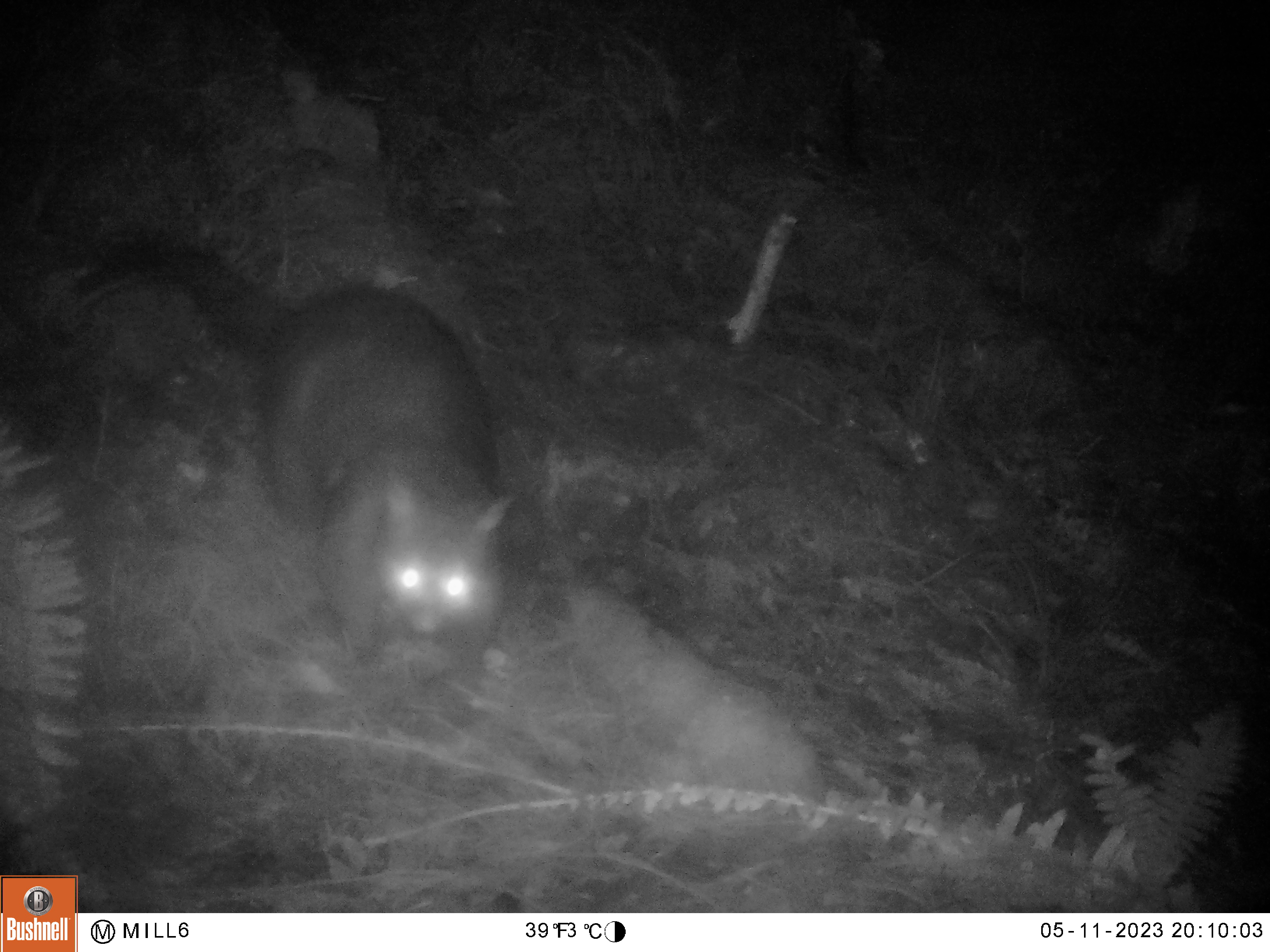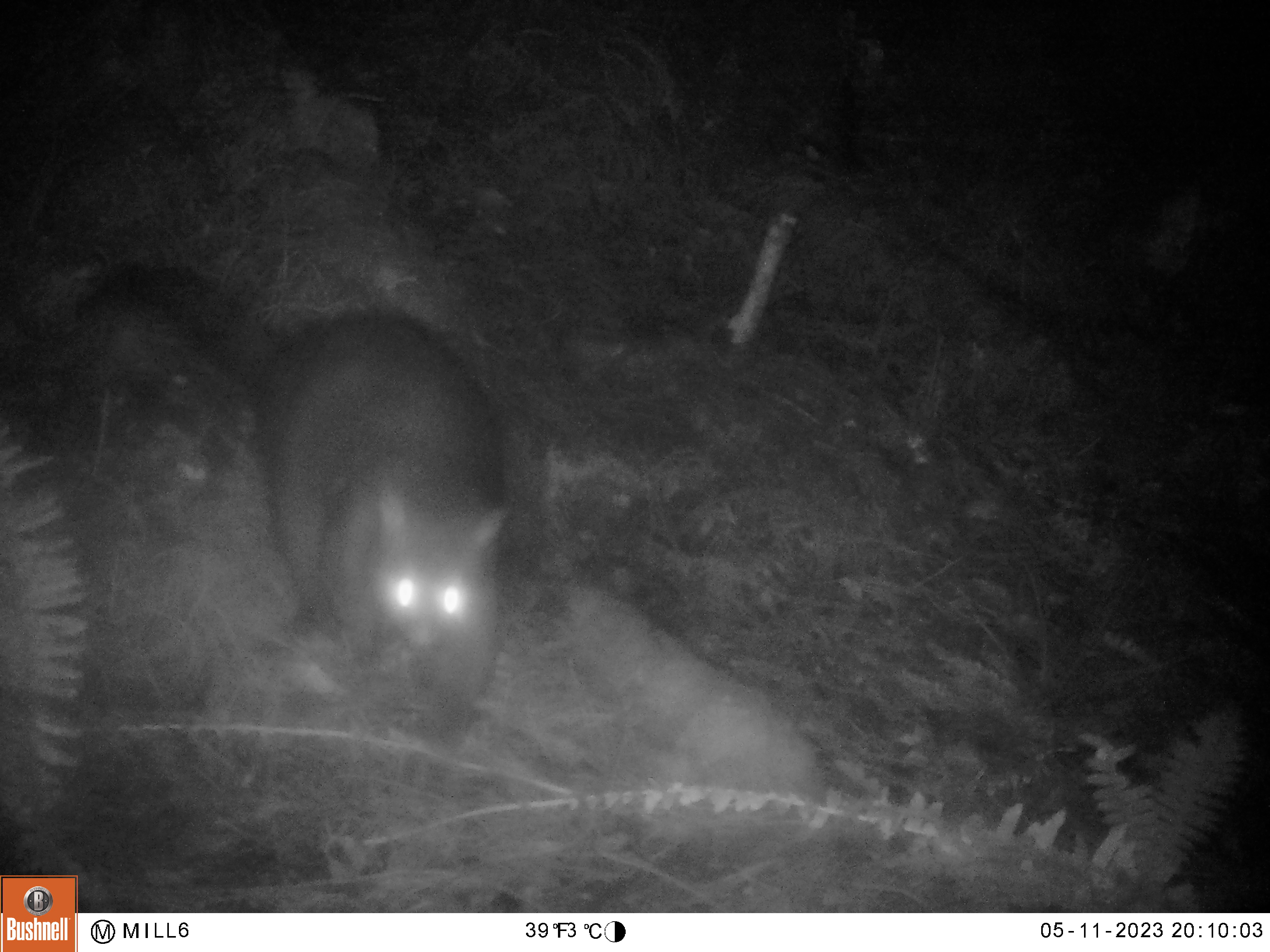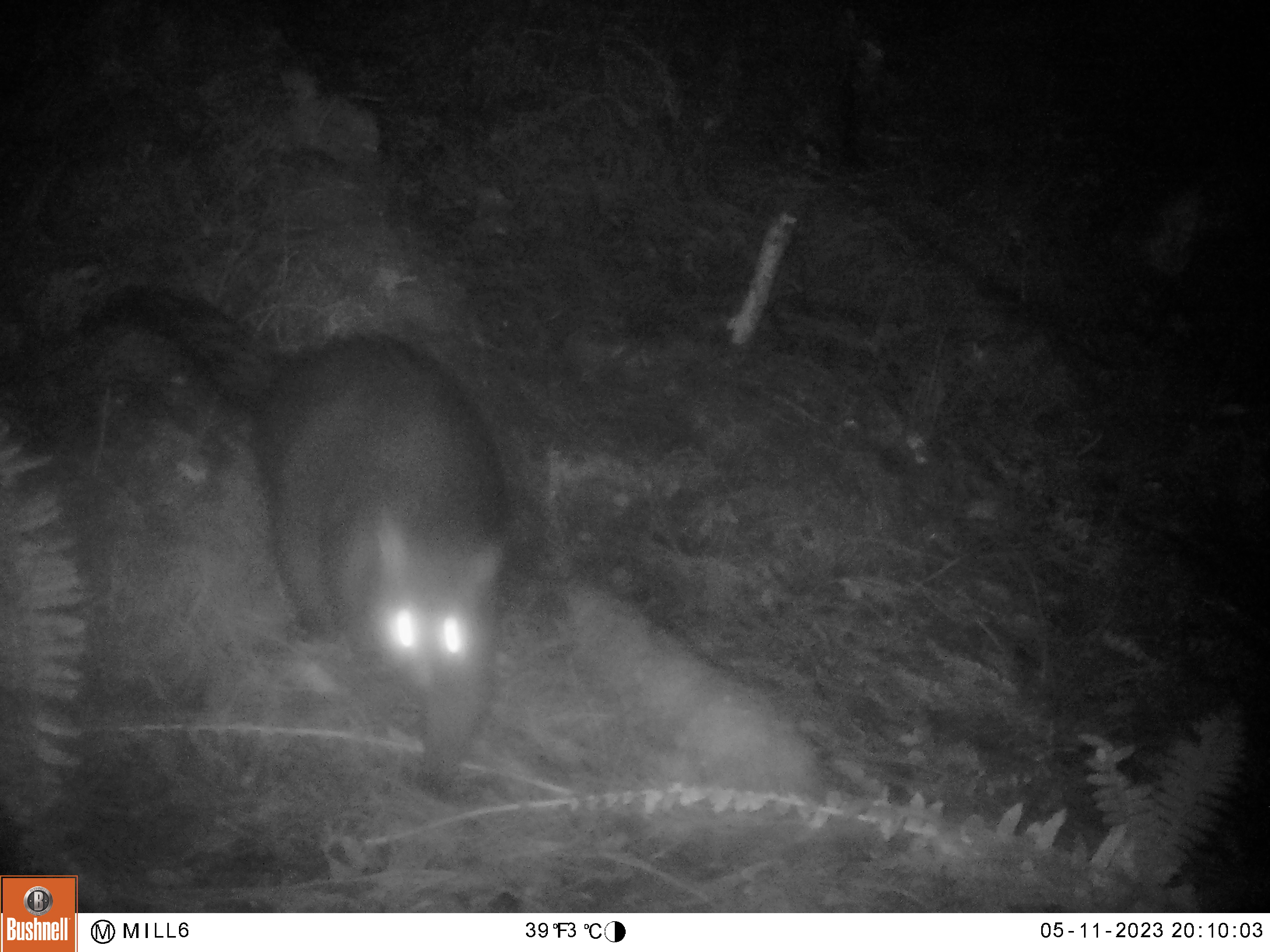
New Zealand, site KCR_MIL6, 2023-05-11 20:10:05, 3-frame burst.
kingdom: Animalia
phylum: Chordata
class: Mammalia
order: Diprotodontia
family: Phalangeridae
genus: Trichosurus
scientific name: Trichosurus vulpecula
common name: common brushtail possum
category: possum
Possum (common brushtail possum) (Trichosurus vulpecula).